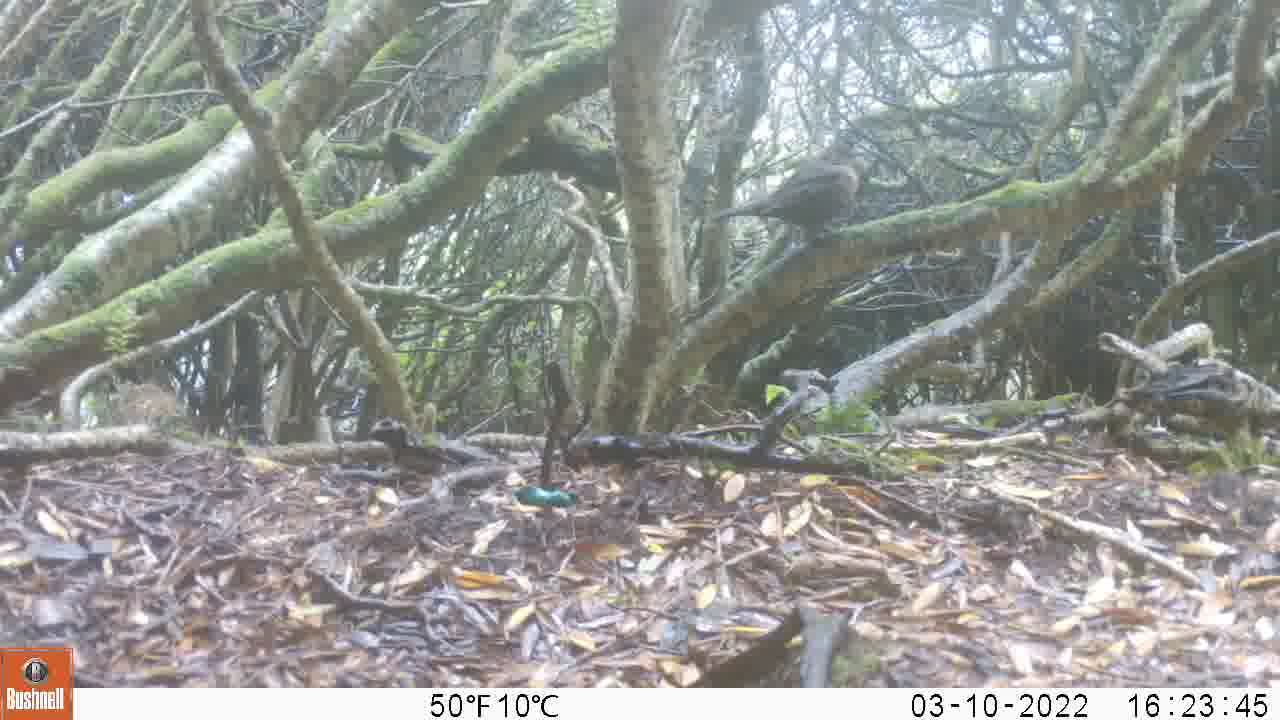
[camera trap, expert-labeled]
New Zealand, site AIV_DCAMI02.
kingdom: Animalia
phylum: Chordata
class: Aves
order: Passeriformes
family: Turdidae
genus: Turdus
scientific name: Turdus merula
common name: eurasian blackbird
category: blackbird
Blackbird (eurasian blackbird) (Turdus merula).